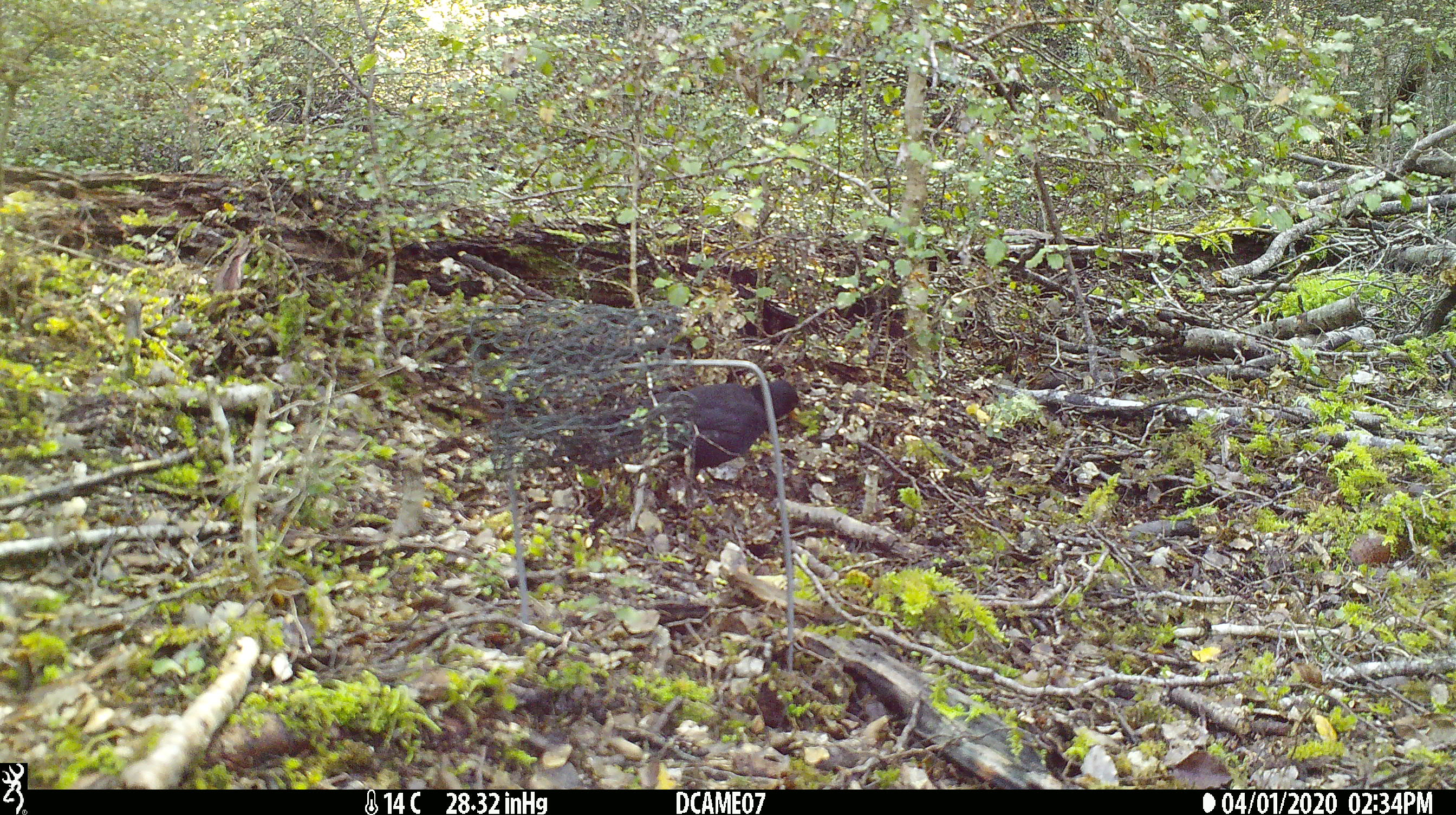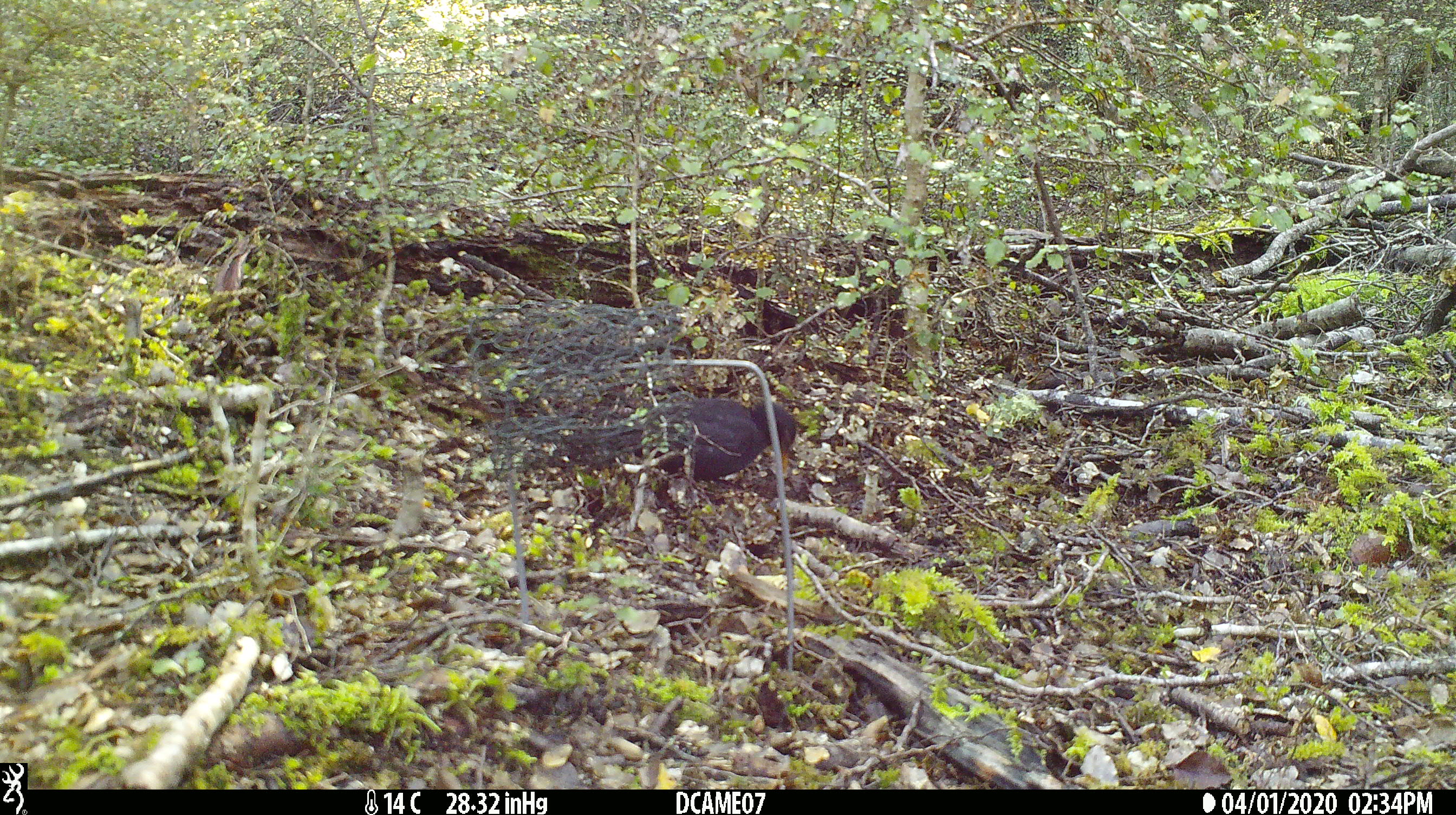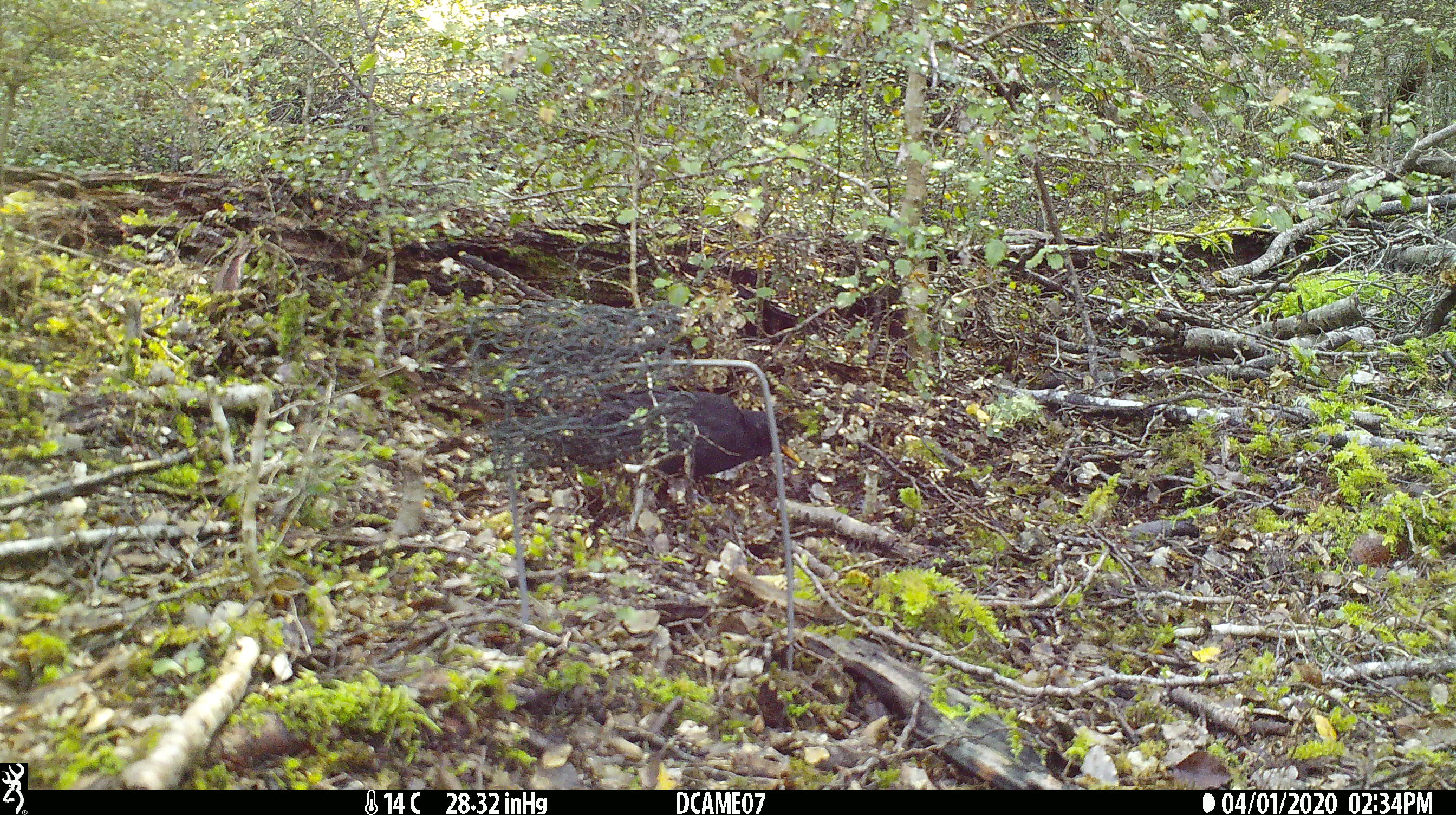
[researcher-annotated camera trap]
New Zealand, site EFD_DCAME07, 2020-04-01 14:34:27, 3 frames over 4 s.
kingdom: Animalia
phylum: Chordata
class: Aves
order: Passeriformes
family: Turdidae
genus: Turdus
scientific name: Turdus merula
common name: eurasian blackbird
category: blackbird